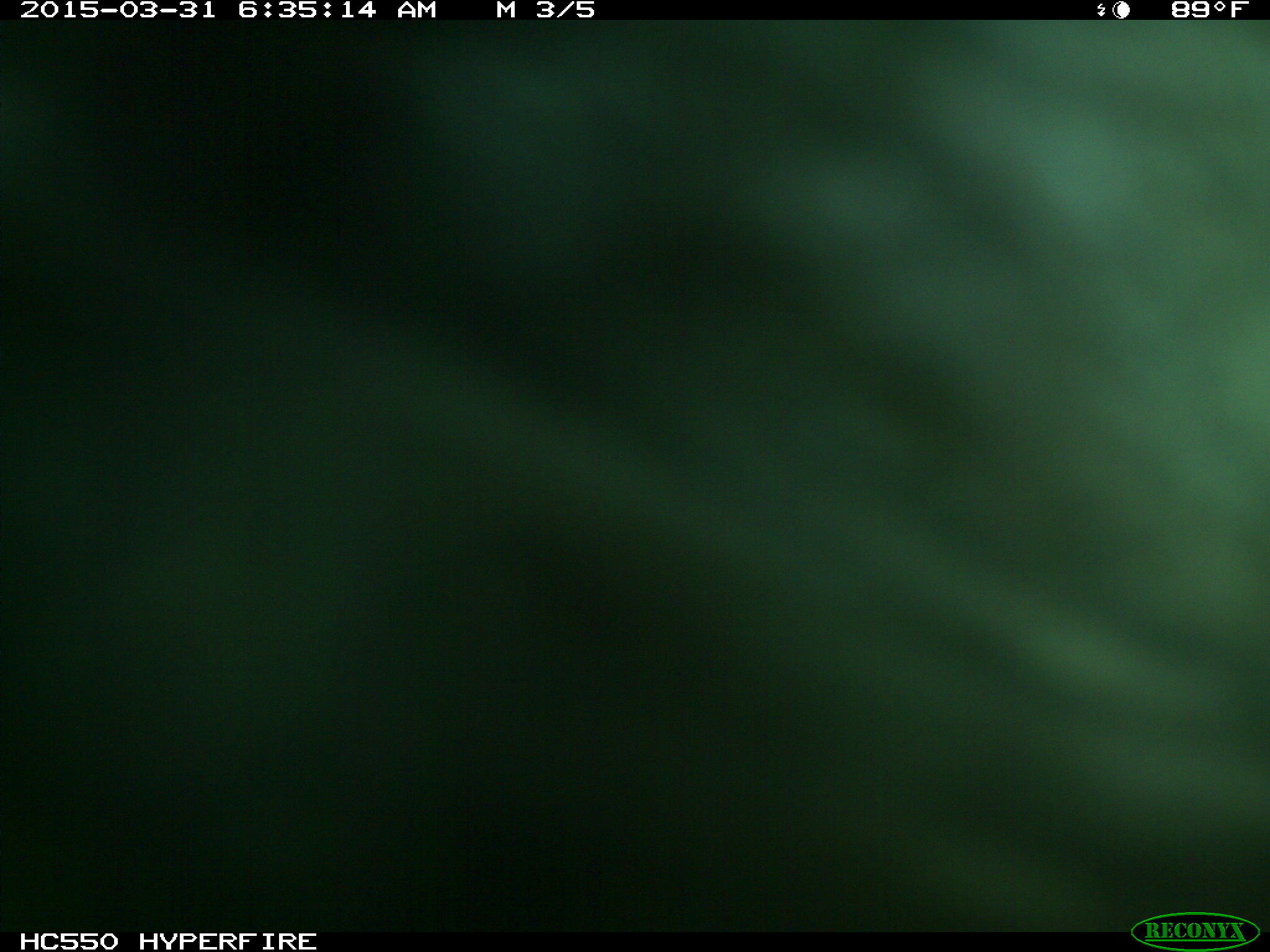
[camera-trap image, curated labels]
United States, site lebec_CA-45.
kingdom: Animalia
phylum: Chordata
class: Mammalia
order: Artiodactyla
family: Bovidae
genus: Bos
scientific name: Bos taurus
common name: domestic cow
Bos taurus (domestic cow).